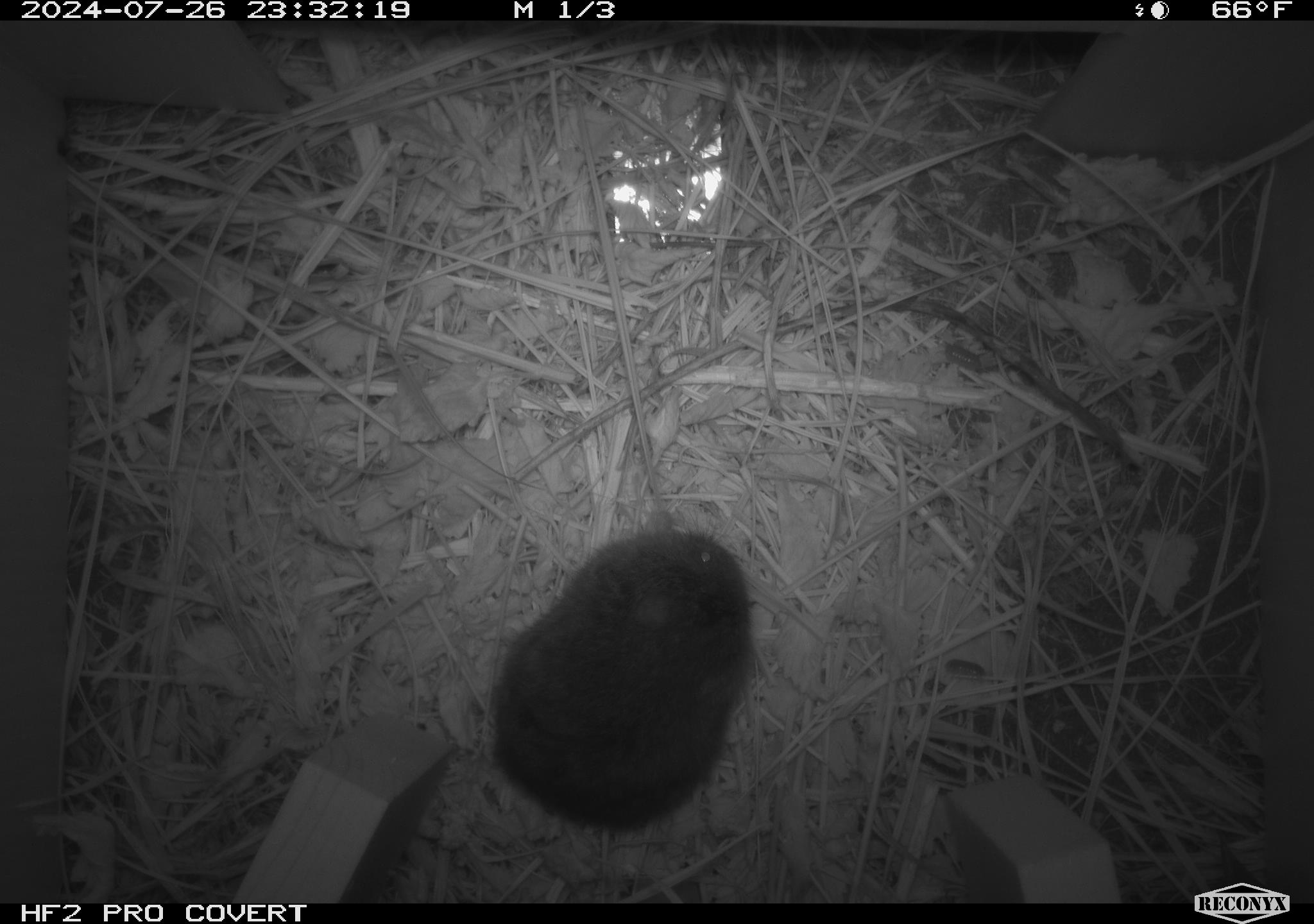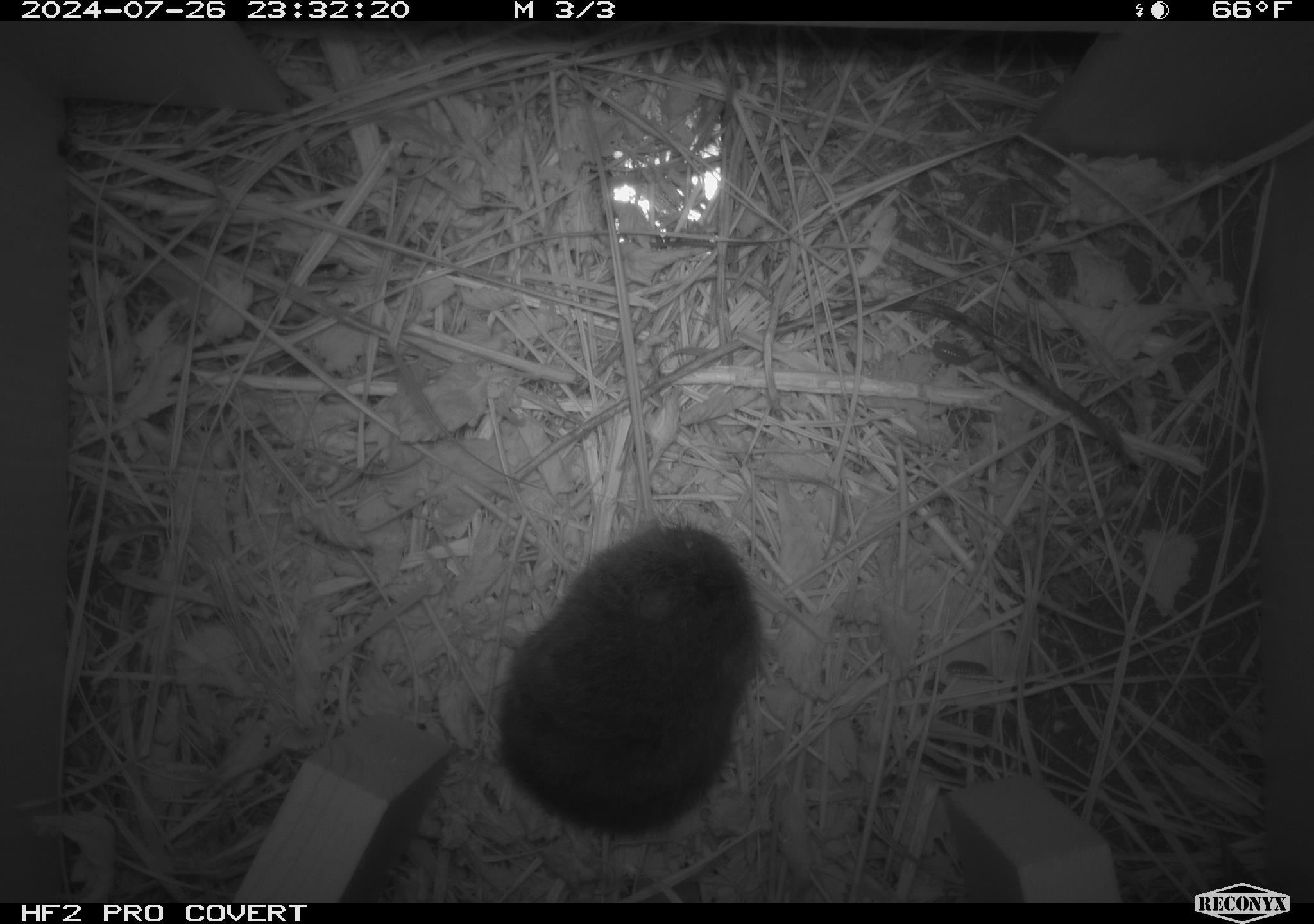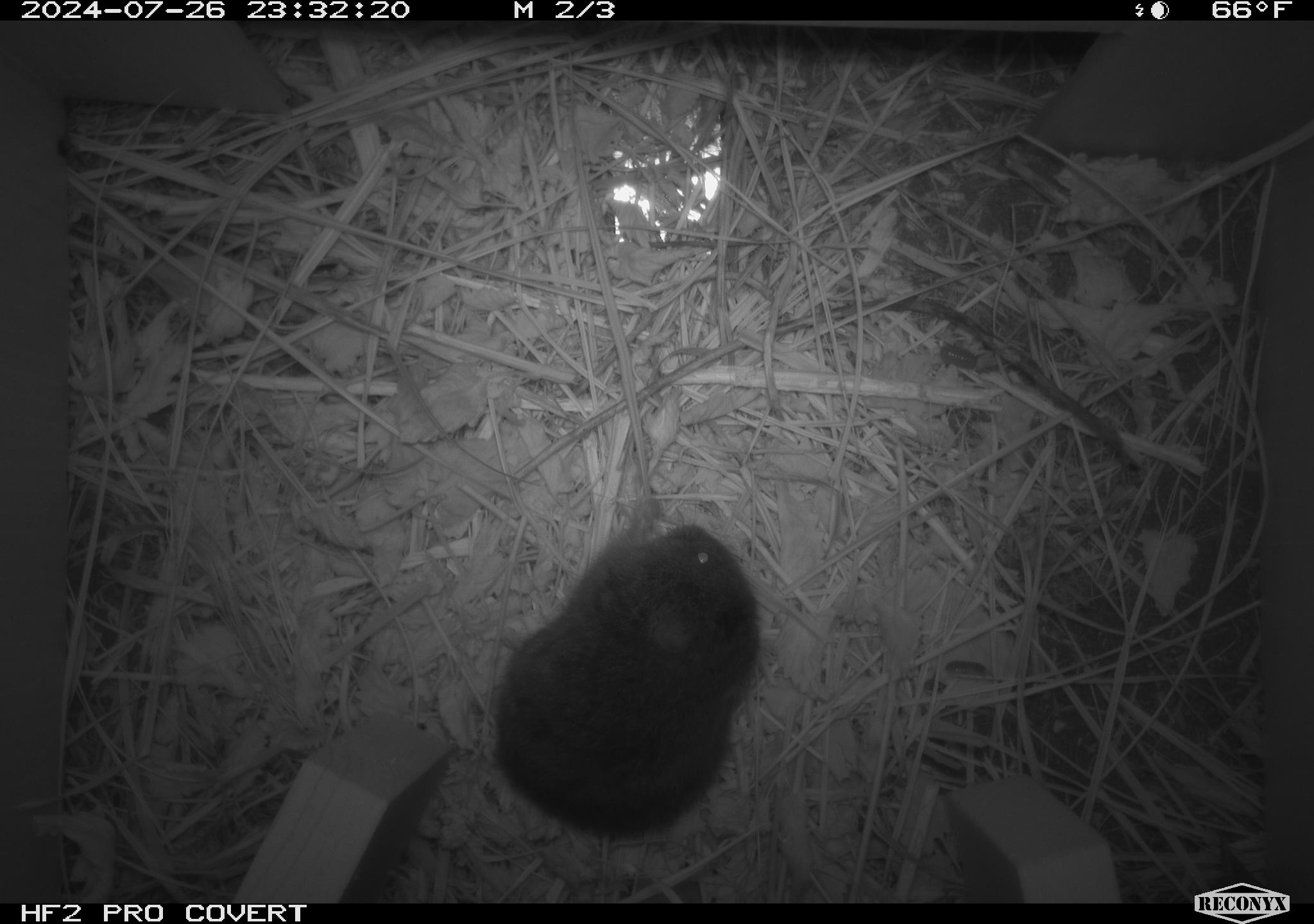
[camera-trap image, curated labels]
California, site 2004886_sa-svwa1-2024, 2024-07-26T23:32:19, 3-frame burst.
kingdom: Animalia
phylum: Chordata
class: Mammalia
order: Rodentia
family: Cricetidae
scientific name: Arvicolinae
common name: voles, lemmings, and muskrats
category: arvicolinae subfamily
Arvicolinae subfamily (voles, lemmings, and muskrats) (Arvicolinae).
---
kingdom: Animalia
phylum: Arthropoda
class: Malacostraca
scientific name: Malacostraca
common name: amphipods, crabs, isopods, krill, lobsters and shrimps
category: malacostracan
Malacostracan (amphipods, crabs, isopods, krill, lobsters and shrimps) (Malacostraca).